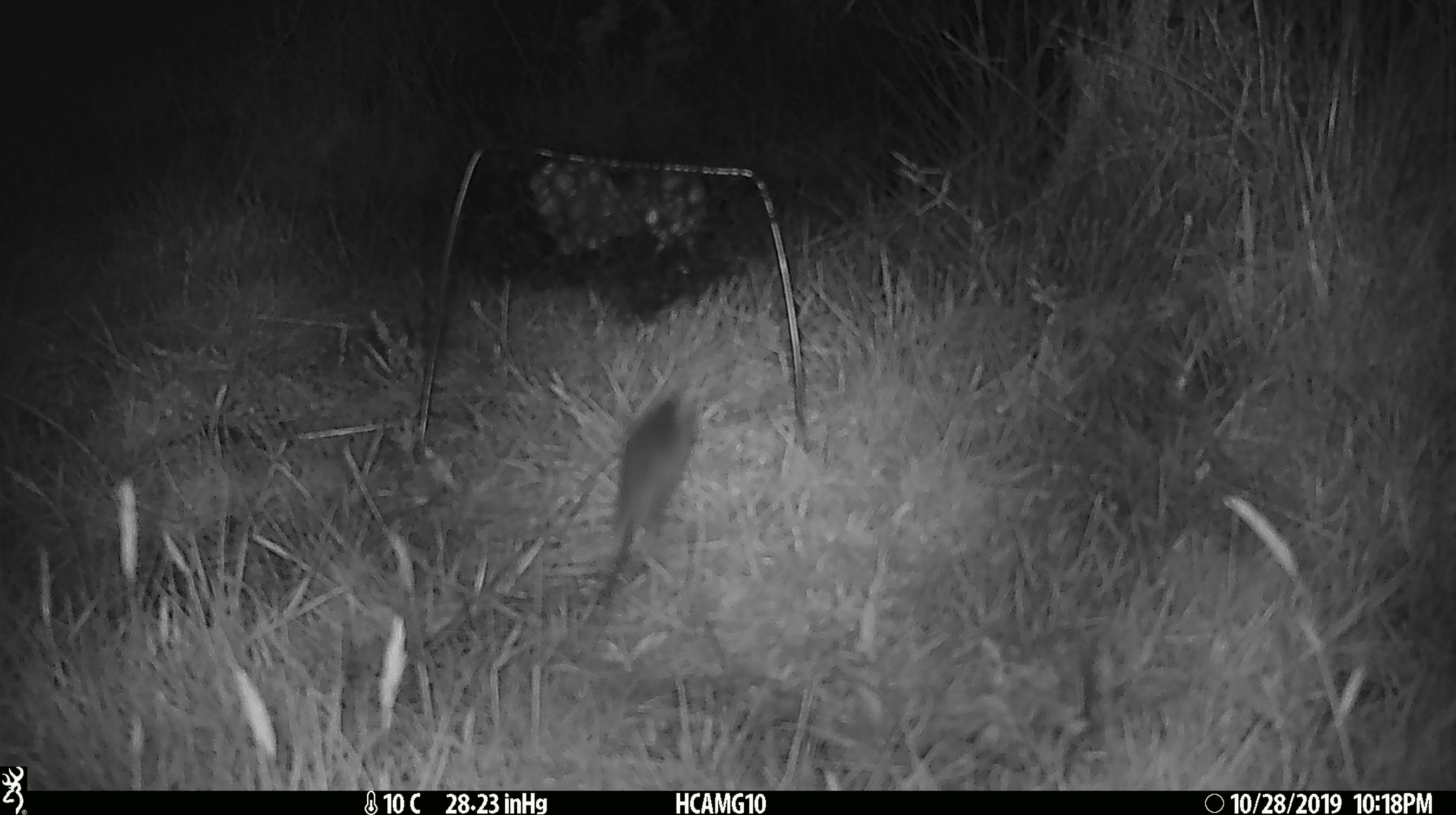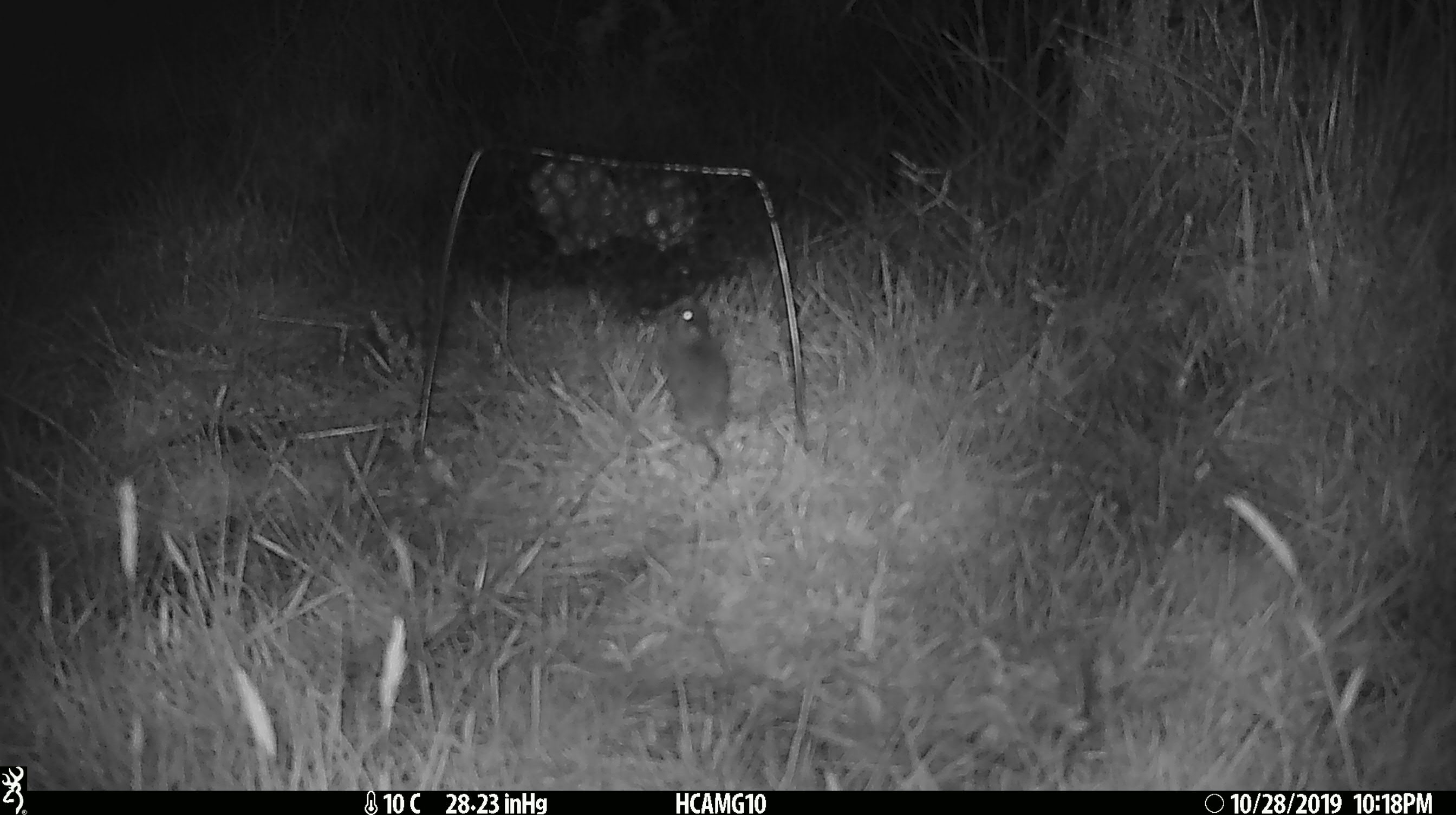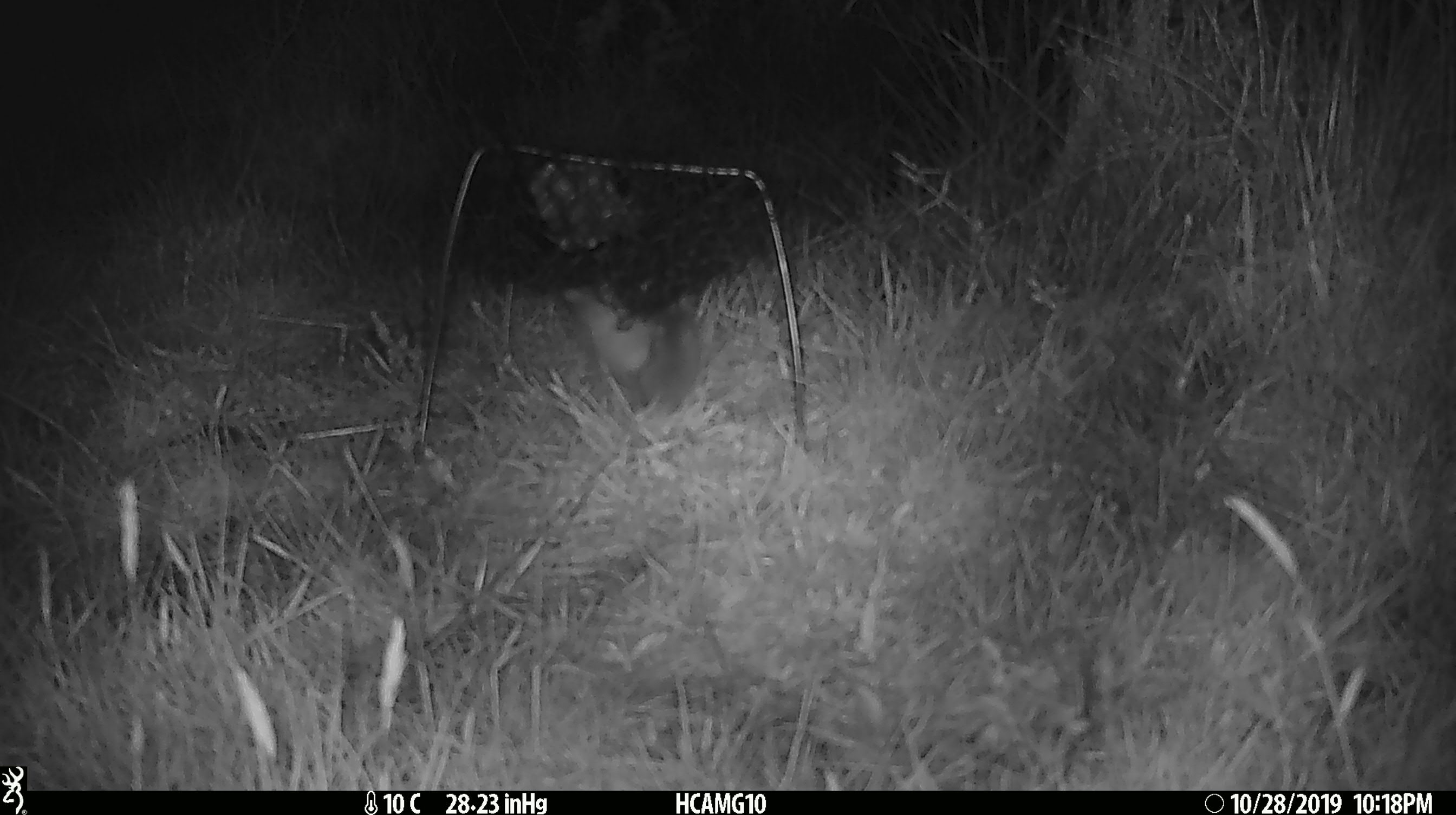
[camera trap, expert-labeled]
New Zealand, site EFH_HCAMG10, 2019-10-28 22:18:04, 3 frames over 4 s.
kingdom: Animalia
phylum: Chordata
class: Mammalia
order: Rodentia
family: Muridae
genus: Mus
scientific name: Mus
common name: mouse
Mouse (Mus).